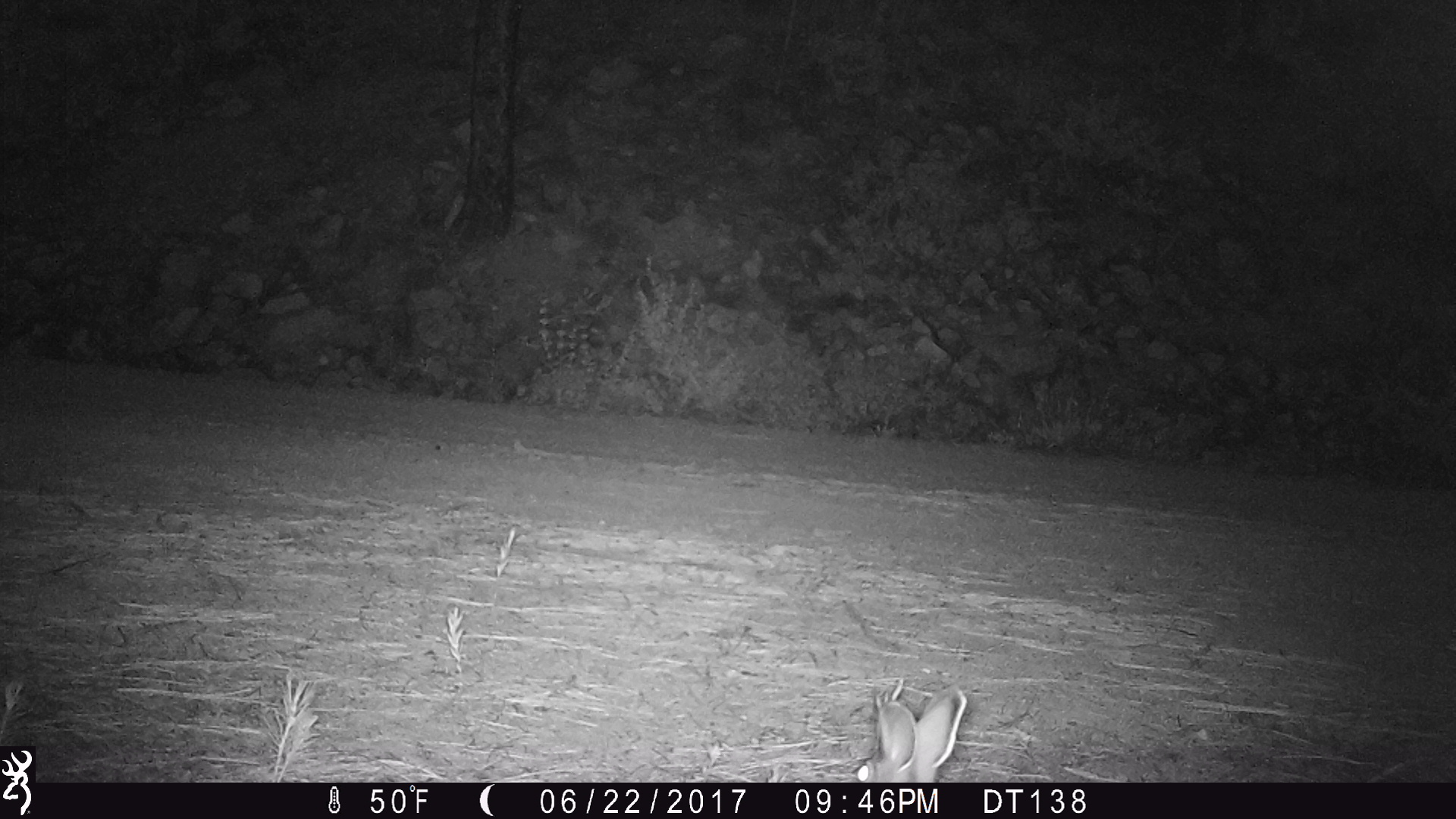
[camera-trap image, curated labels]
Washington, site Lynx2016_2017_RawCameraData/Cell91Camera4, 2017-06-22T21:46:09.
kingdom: Animalia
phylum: Chordata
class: Mammalia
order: Lagomorpha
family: Leporidae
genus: Lepus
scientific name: Lepus americanus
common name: snowshoe hare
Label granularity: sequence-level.